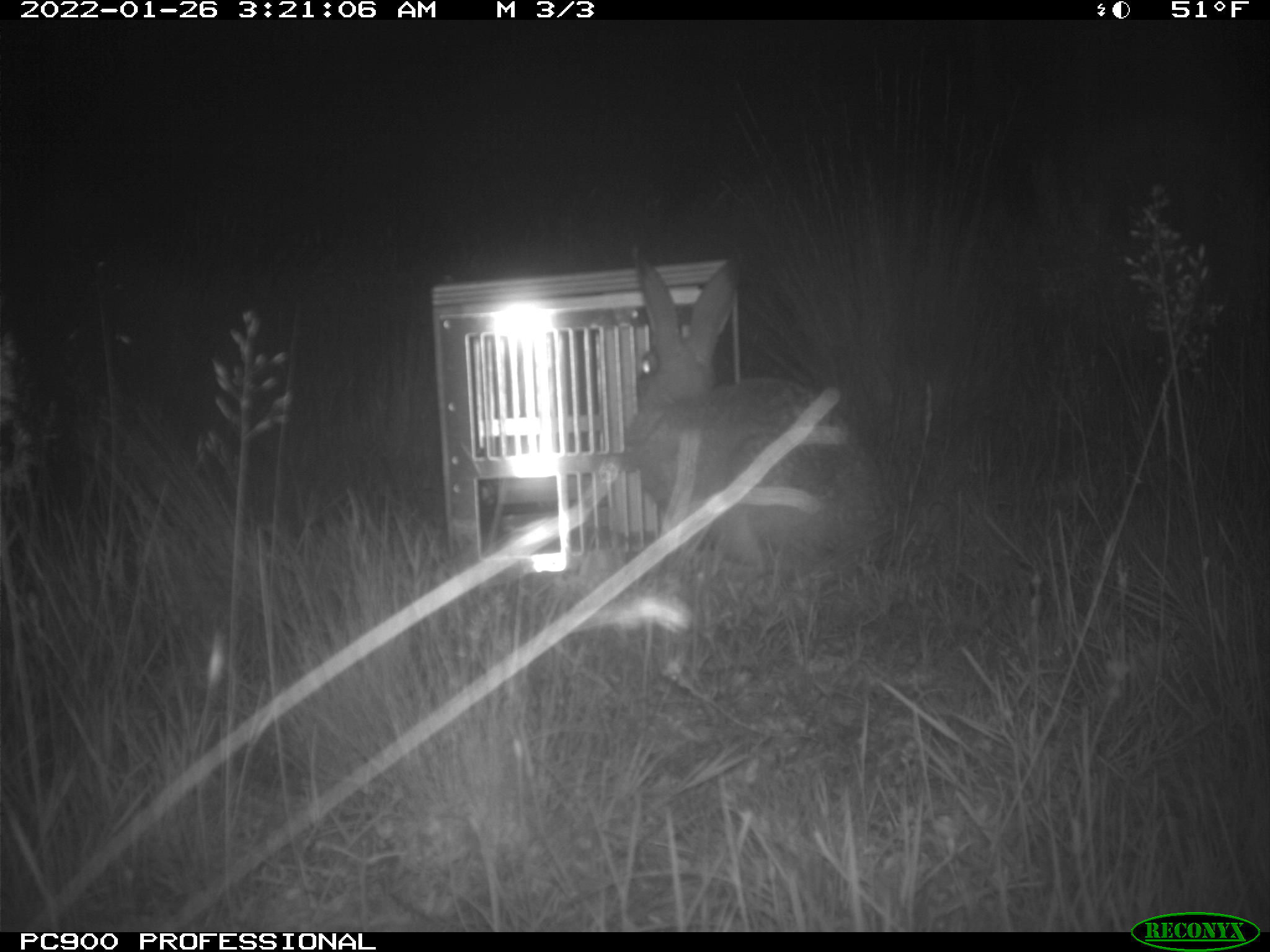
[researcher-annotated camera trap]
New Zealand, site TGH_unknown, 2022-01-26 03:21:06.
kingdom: Animalia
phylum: Chordata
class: Mammalia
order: Lagomorpha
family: Leporidae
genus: Lepus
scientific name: Lepus europaeus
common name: brown hare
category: hare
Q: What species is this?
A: Hare (brown hare) (Lepus europaeus).